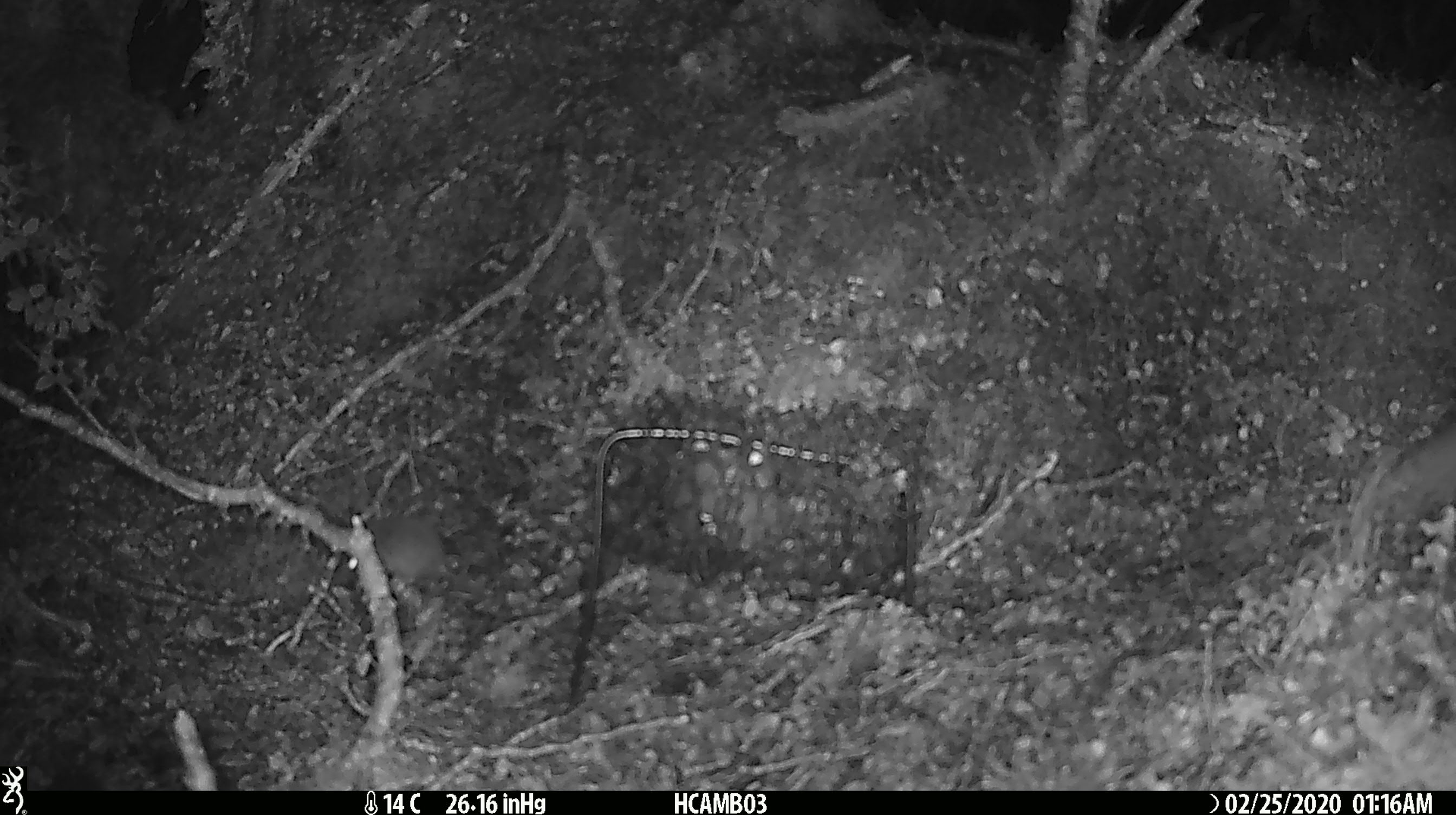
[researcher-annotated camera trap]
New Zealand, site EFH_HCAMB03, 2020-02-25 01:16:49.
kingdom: Animalia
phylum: Chordata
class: Mammalia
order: Rodentia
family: Muridae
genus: Mus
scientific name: Mus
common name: mouse